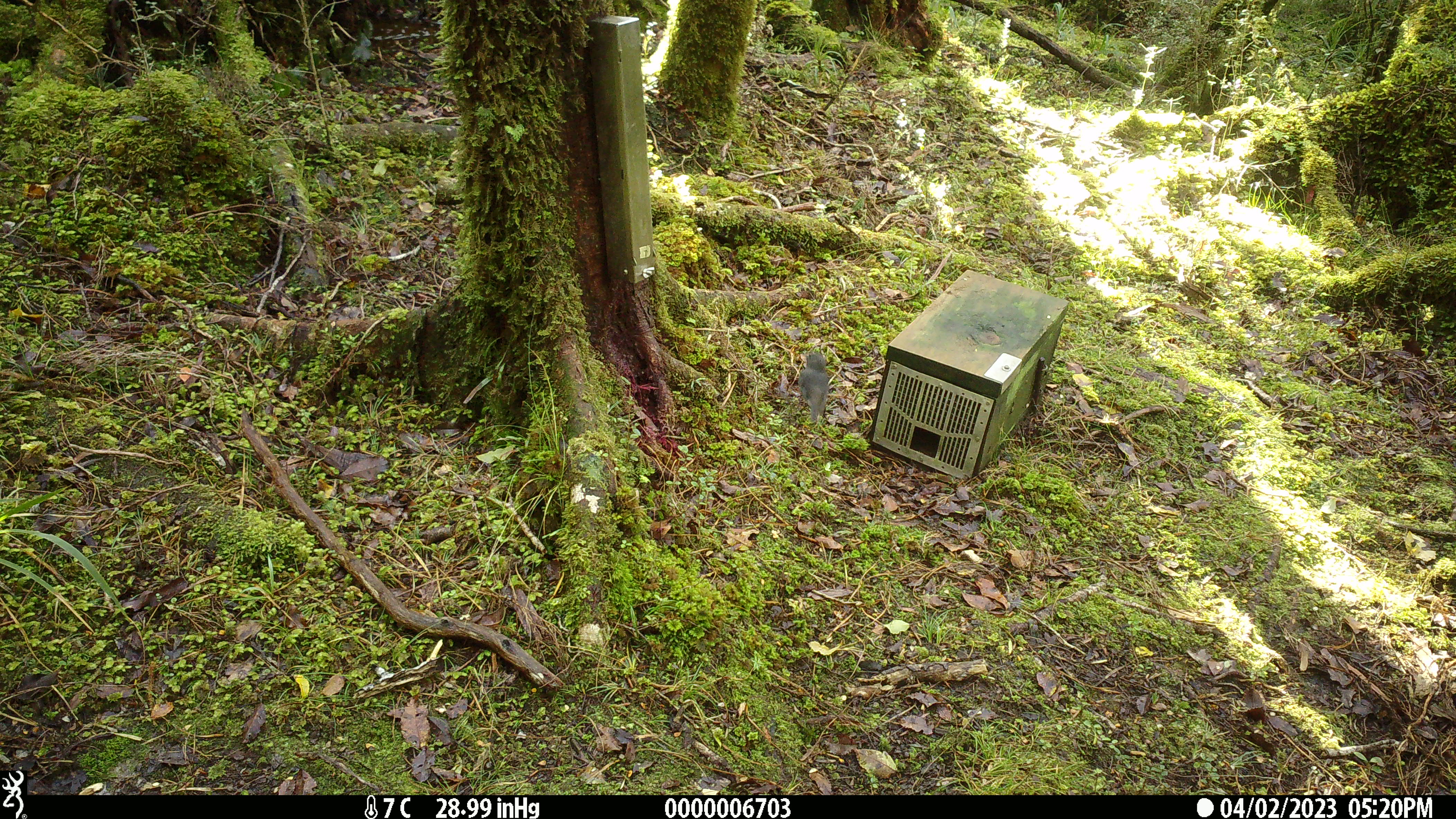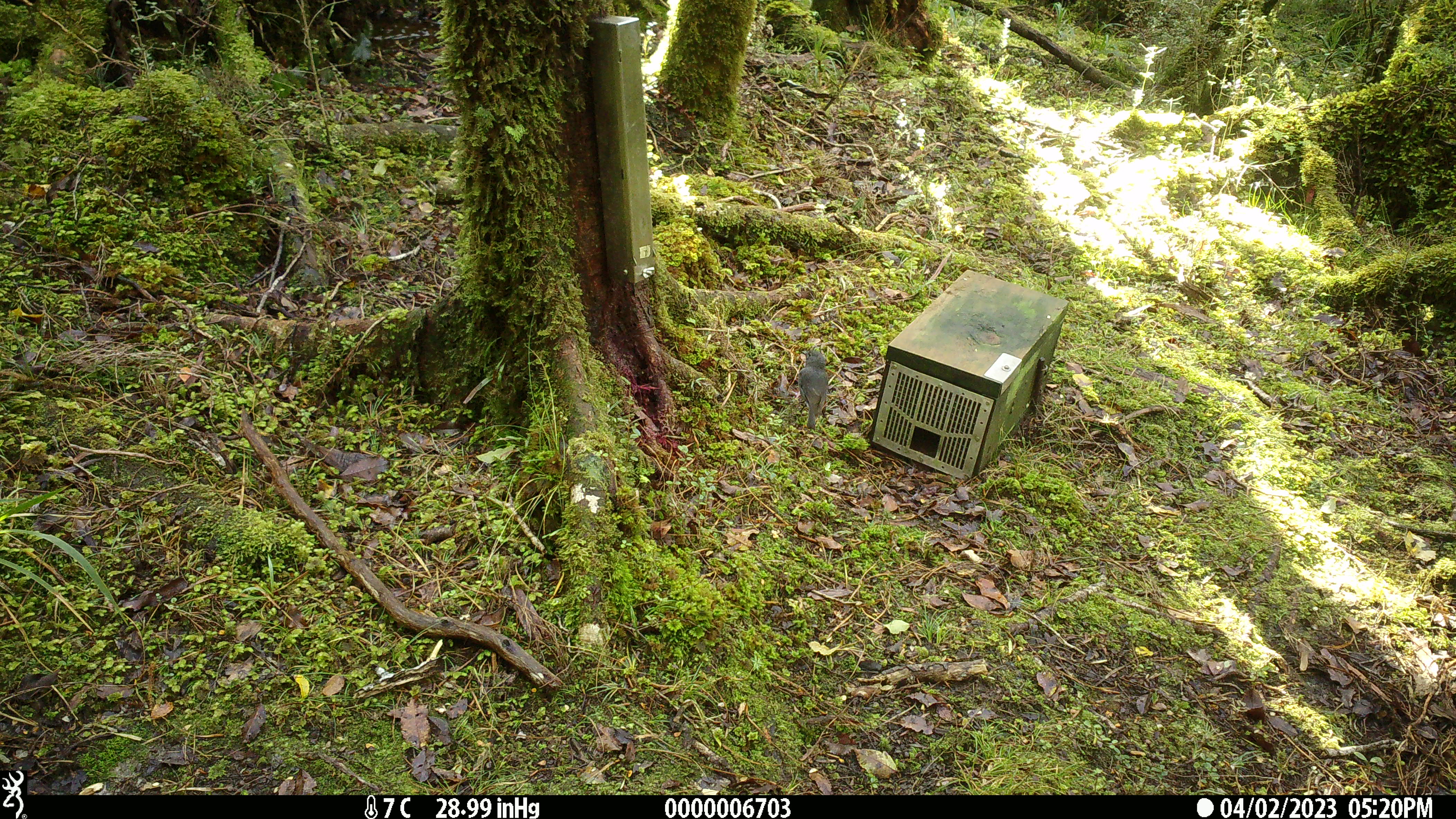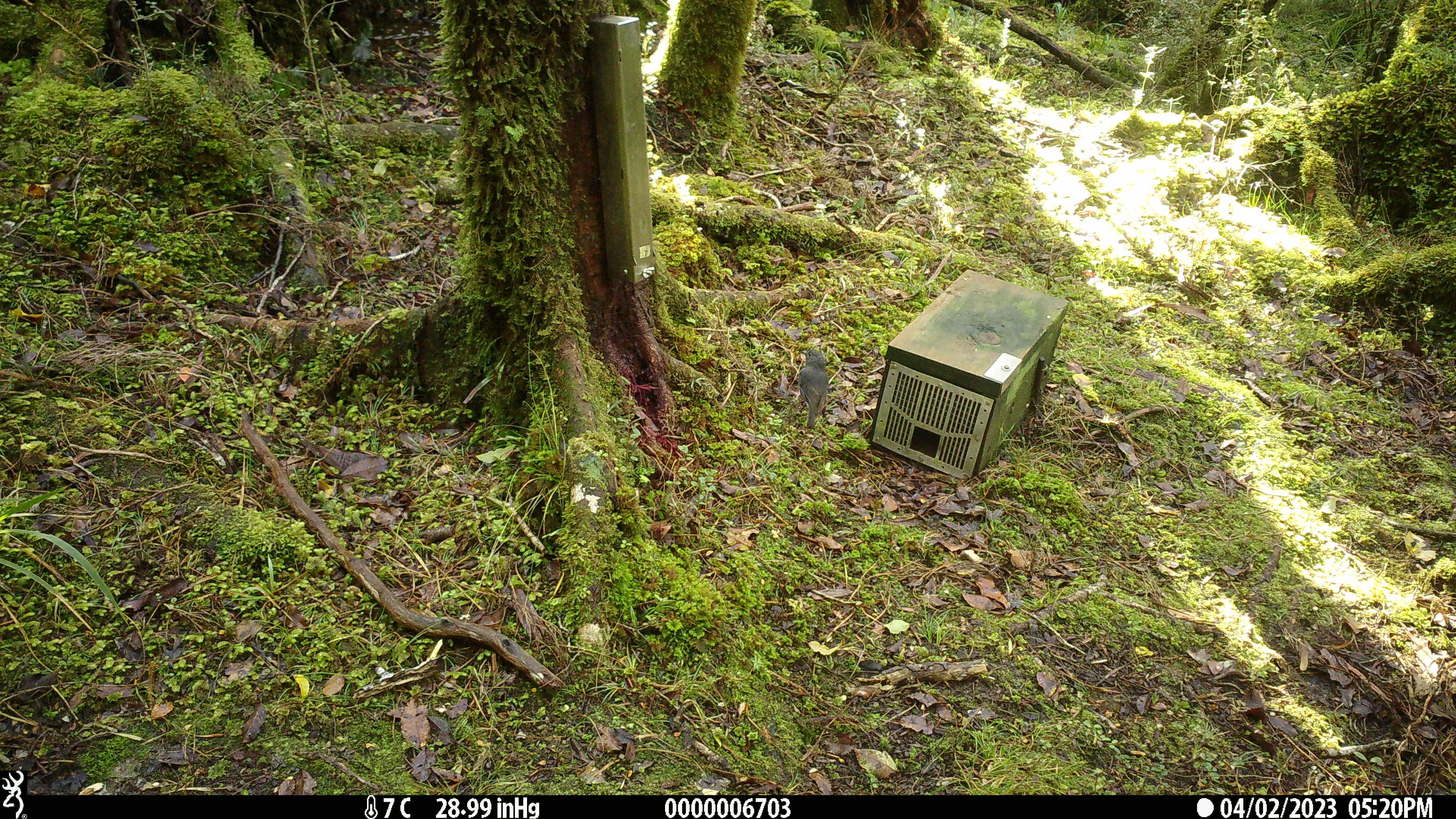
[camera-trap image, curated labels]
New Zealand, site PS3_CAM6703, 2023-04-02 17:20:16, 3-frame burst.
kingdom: Animalia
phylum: Chordata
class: Aves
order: Passeriformes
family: Petroicidae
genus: Petroica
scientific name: Petroica australis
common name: new zealand robin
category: robin